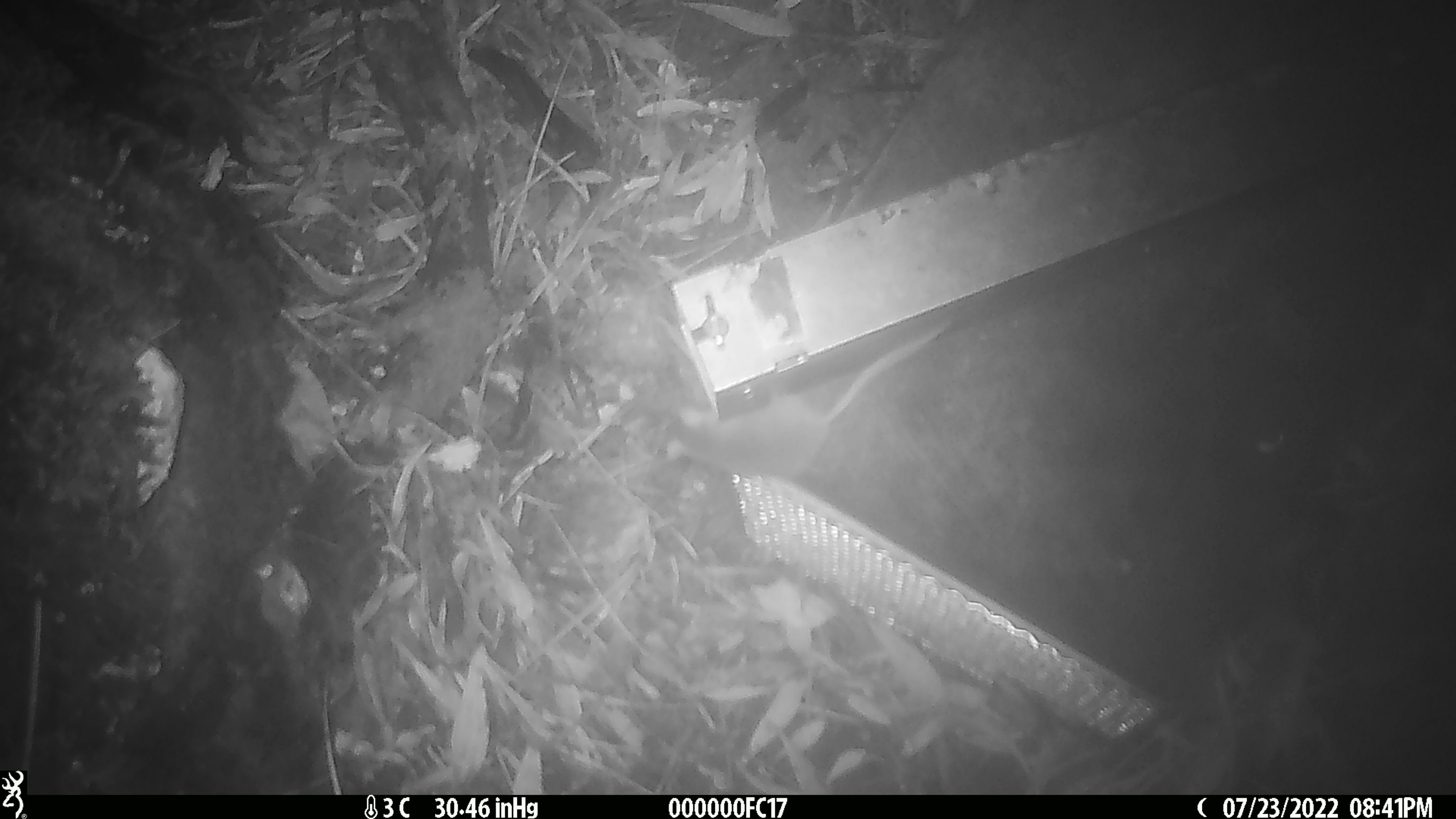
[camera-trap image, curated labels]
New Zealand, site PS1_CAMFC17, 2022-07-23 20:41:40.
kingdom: Animalia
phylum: Chordata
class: Mammalia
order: Rodentia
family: Muridae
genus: Mus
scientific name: Mus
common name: mouse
Mouse (Mus).